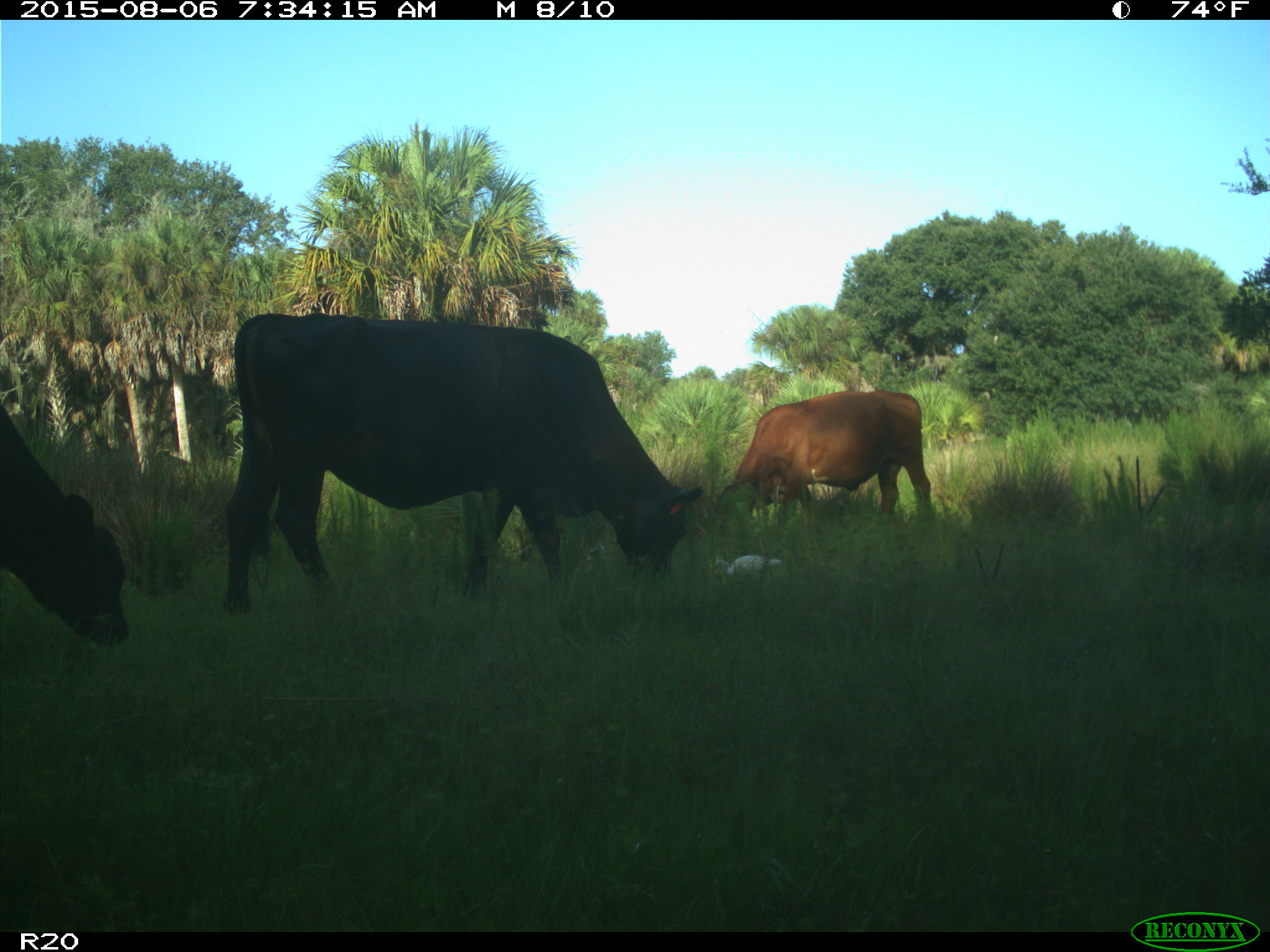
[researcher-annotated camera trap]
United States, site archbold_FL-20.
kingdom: Animalia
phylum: Chordata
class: Mammalia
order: Artiodactyla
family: Bovidae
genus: Bos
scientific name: Bos taurus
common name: domestic cow